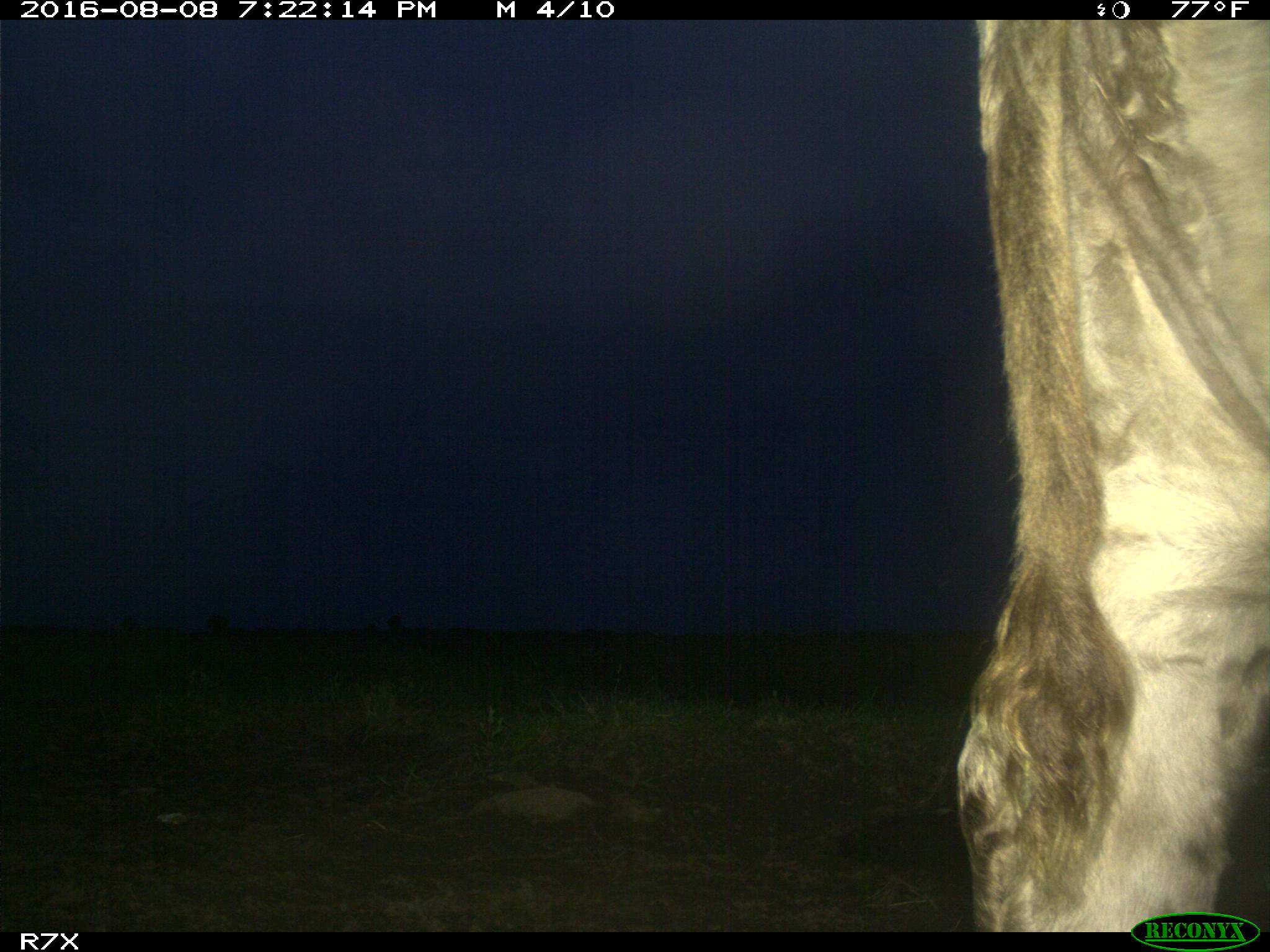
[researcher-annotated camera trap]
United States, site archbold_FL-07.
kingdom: Animalia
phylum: Chordata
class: Mammalia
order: Artiodactyla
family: Bovidae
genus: Bos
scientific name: Bos taurus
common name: domestic cow